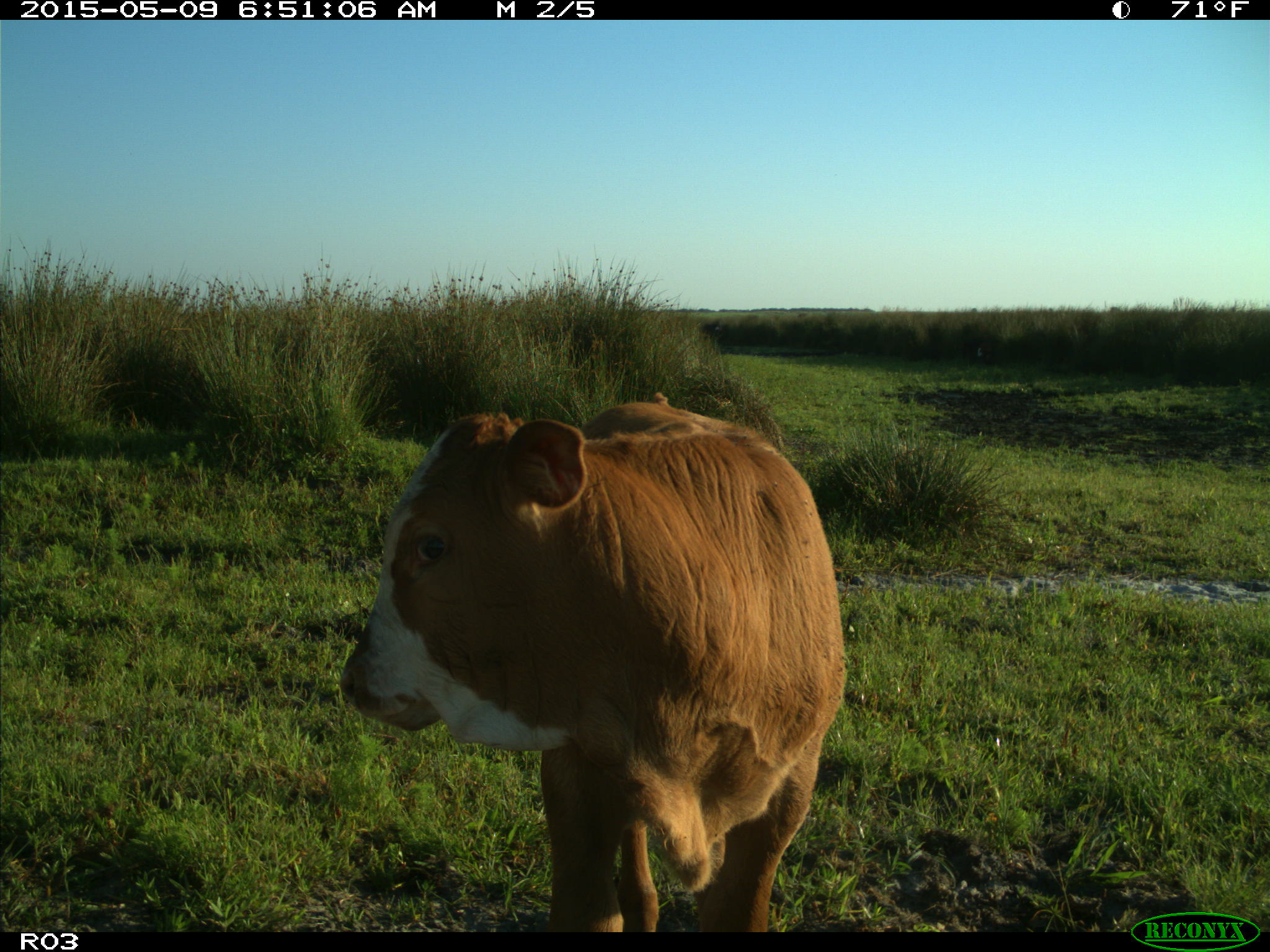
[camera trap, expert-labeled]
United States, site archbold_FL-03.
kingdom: Animalia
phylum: Chordata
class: Mammalia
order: Artiodactyla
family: Bovidae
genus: Bos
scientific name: Bos taurus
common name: domestic cow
Bos taurus (domestic cow).